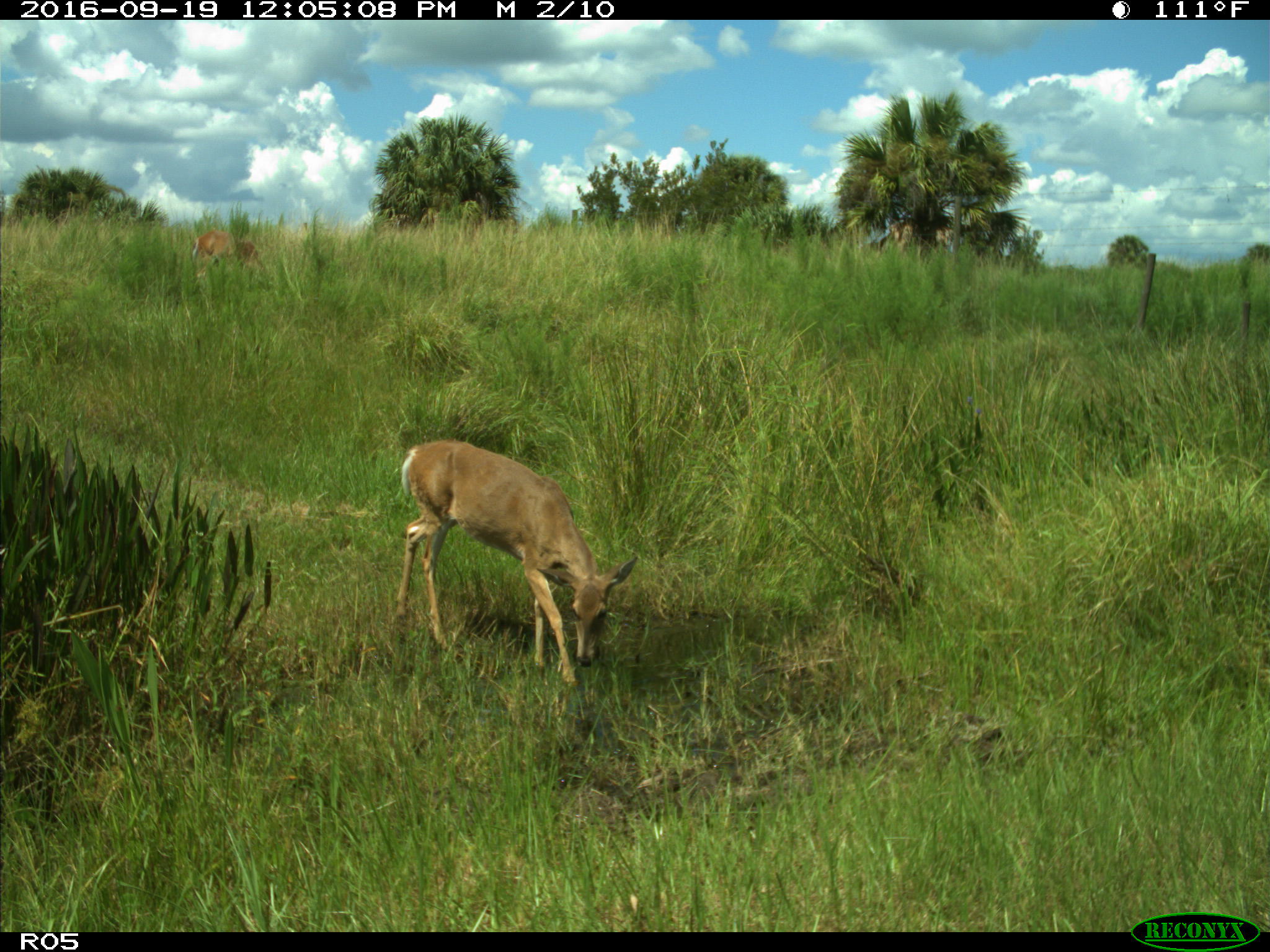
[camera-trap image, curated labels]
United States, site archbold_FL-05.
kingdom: Animalia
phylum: Chordata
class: Mammalia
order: Artiodactyla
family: Cervidae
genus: Odocoileus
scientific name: Odocoileus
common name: deer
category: unidentified deer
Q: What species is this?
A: Unidentified deer (deer) (Odocoileus).